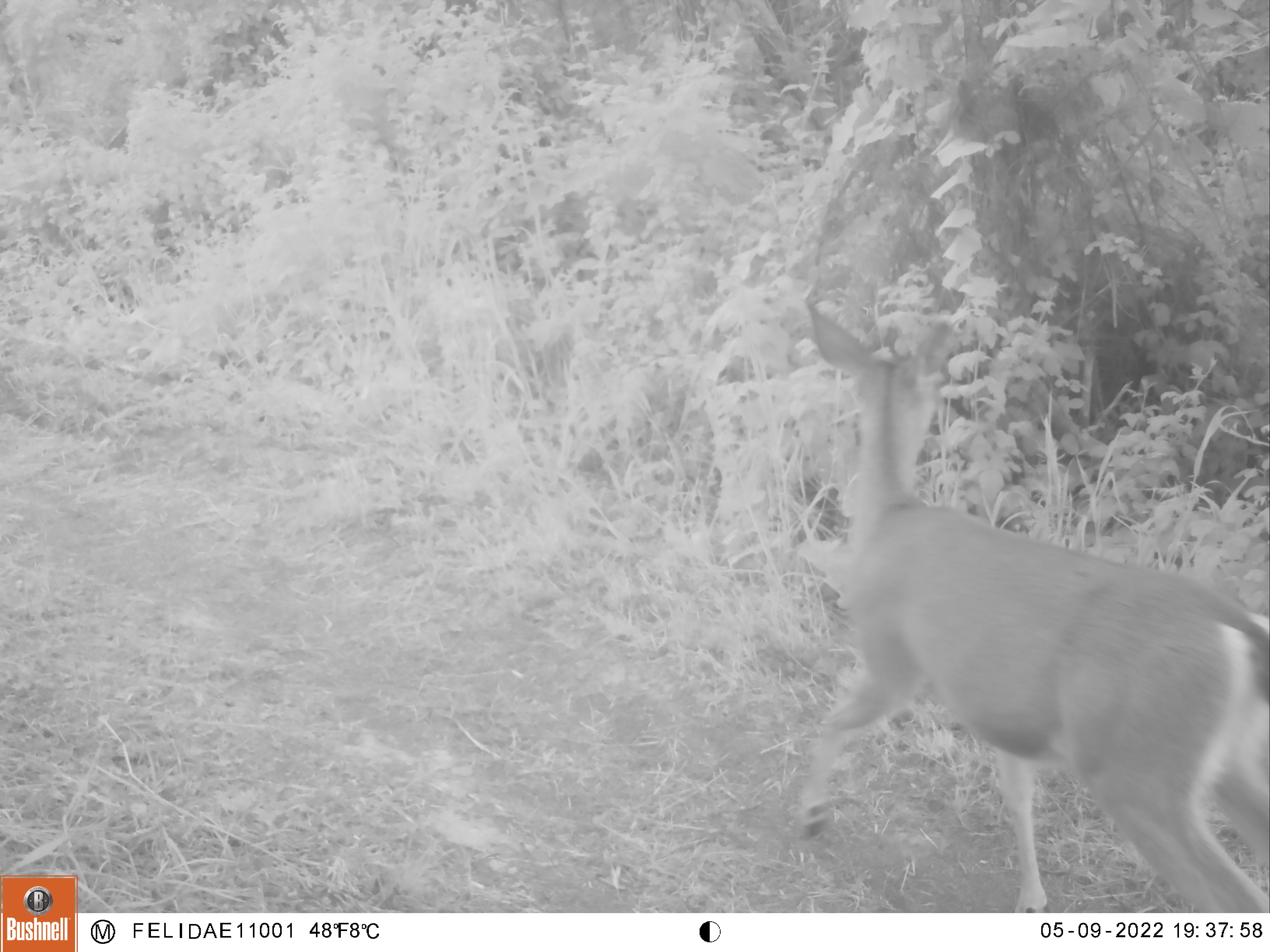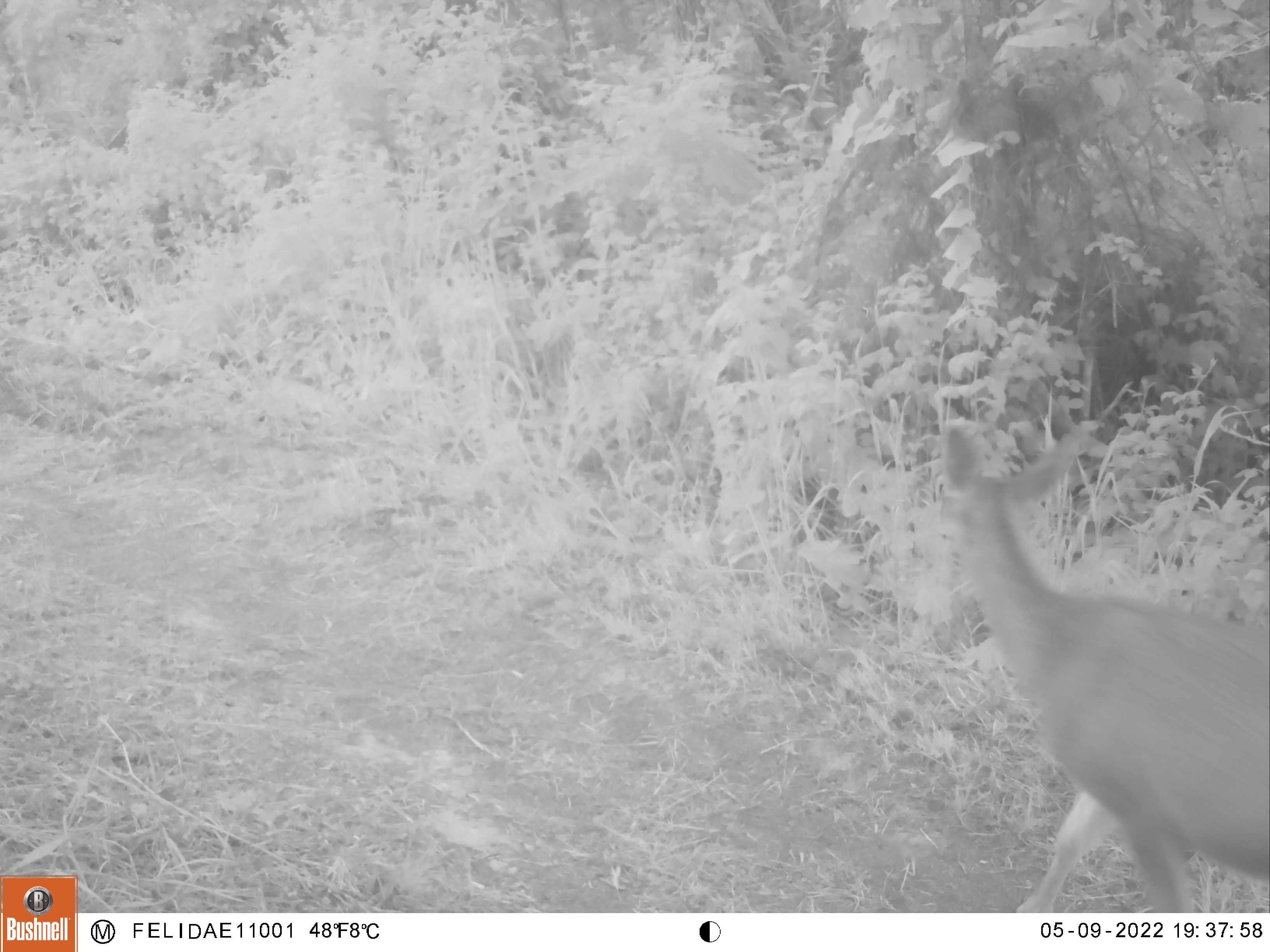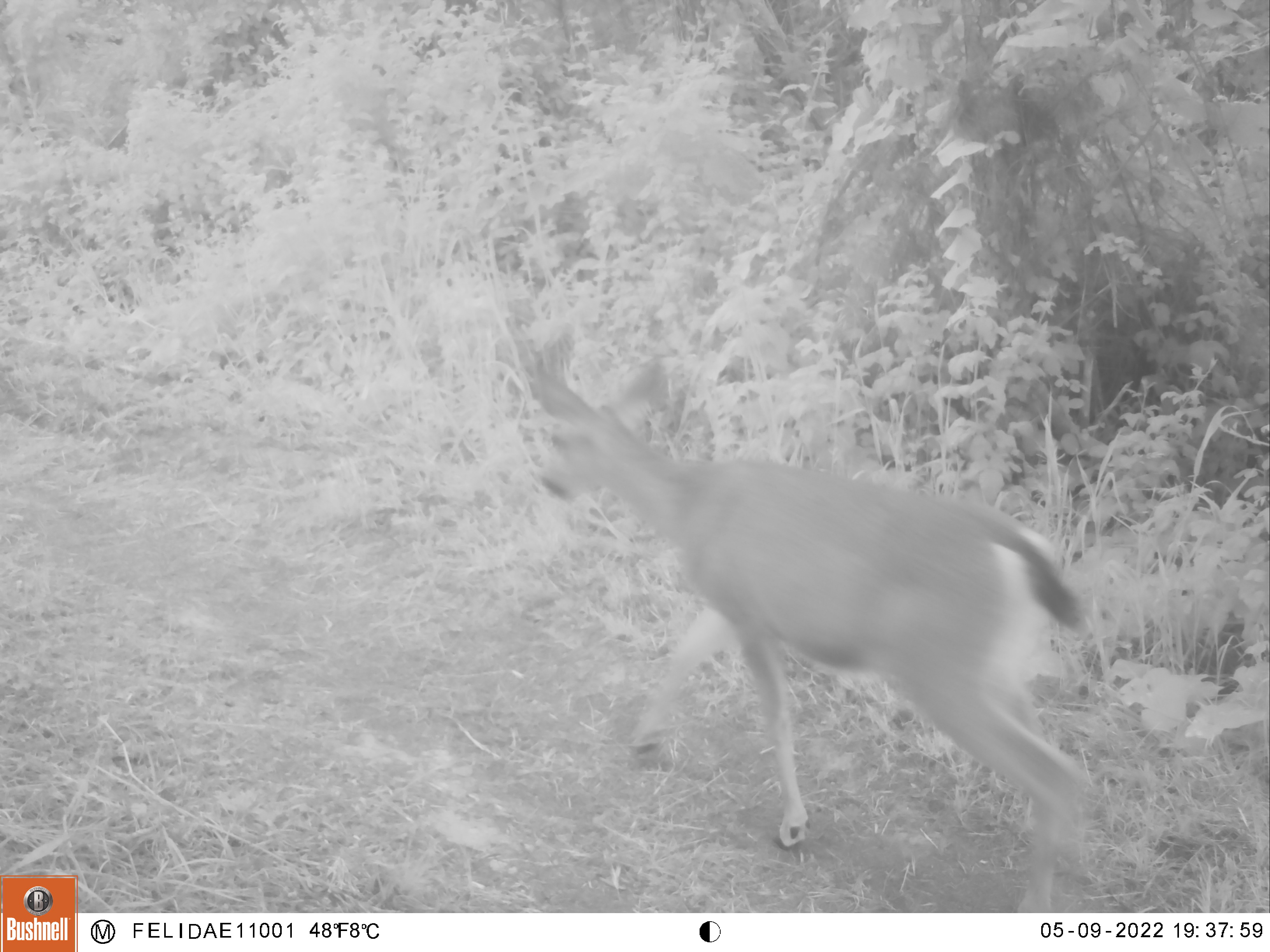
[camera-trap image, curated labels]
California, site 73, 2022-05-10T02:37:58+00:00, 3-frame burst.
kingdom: Animalia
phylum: Chordata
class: Mammalia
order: Artiodactyla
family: Cervidae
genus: Odocoileus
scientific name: Odocoileus hemionus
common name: mule deer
Mule deer (Odocoileus hemionus).